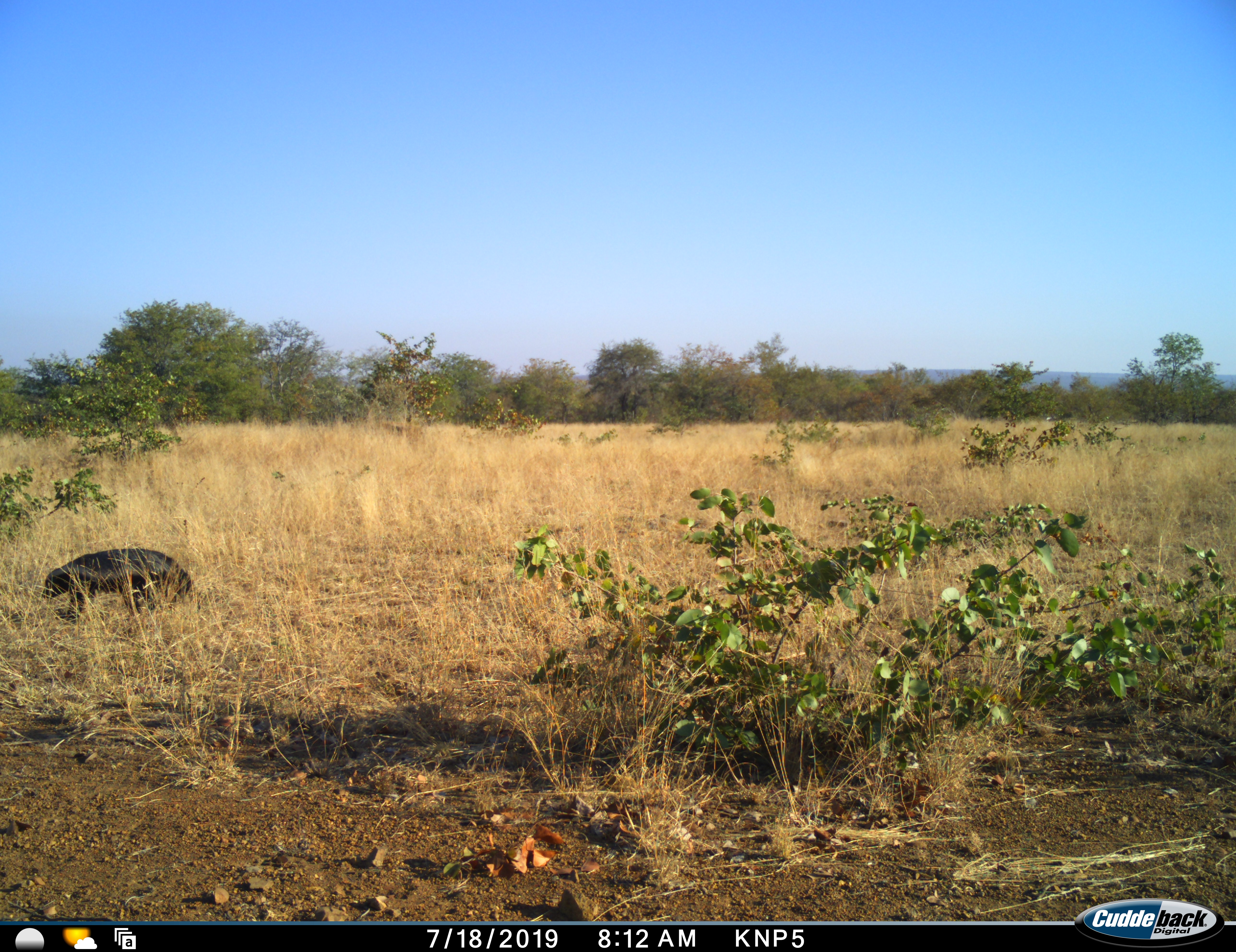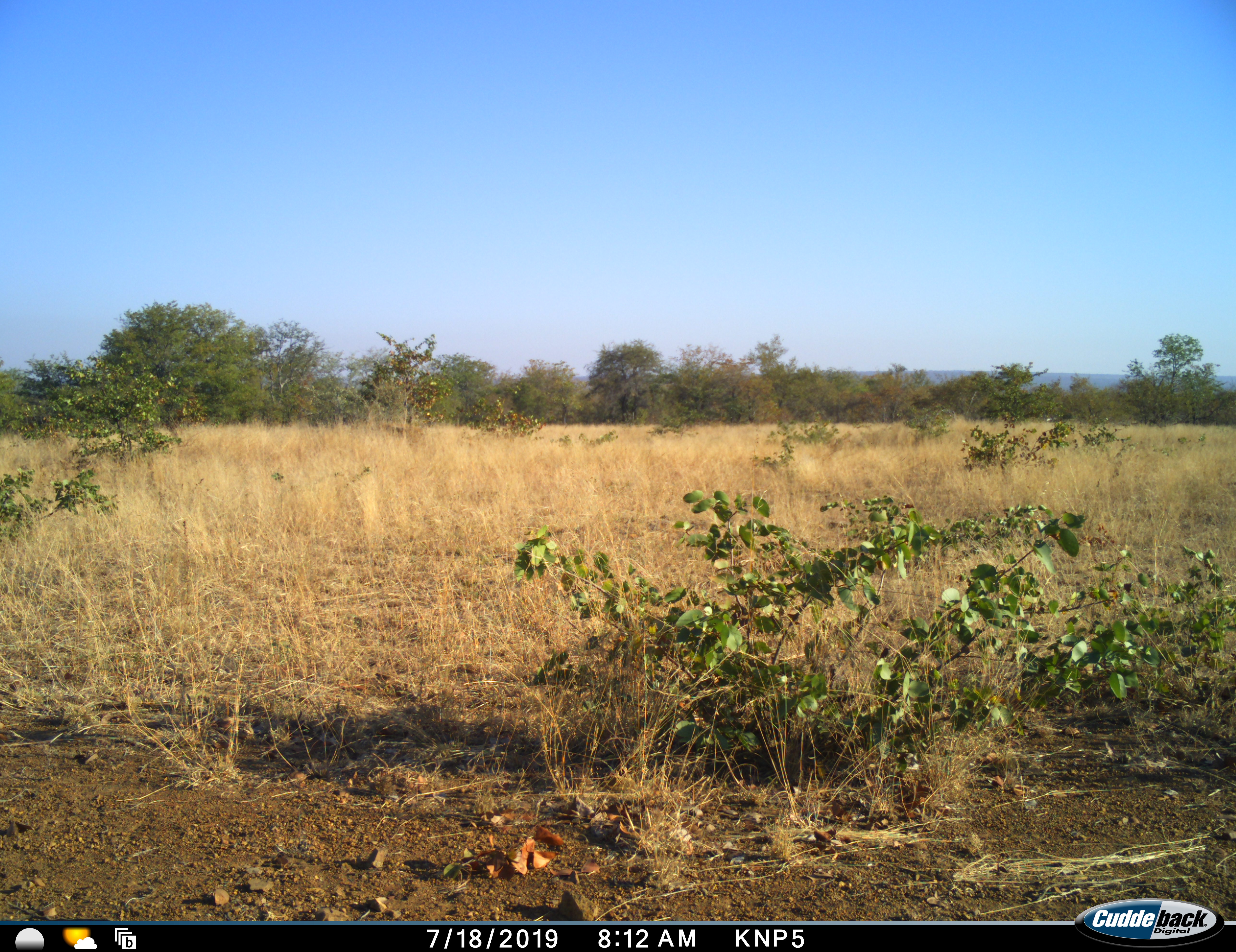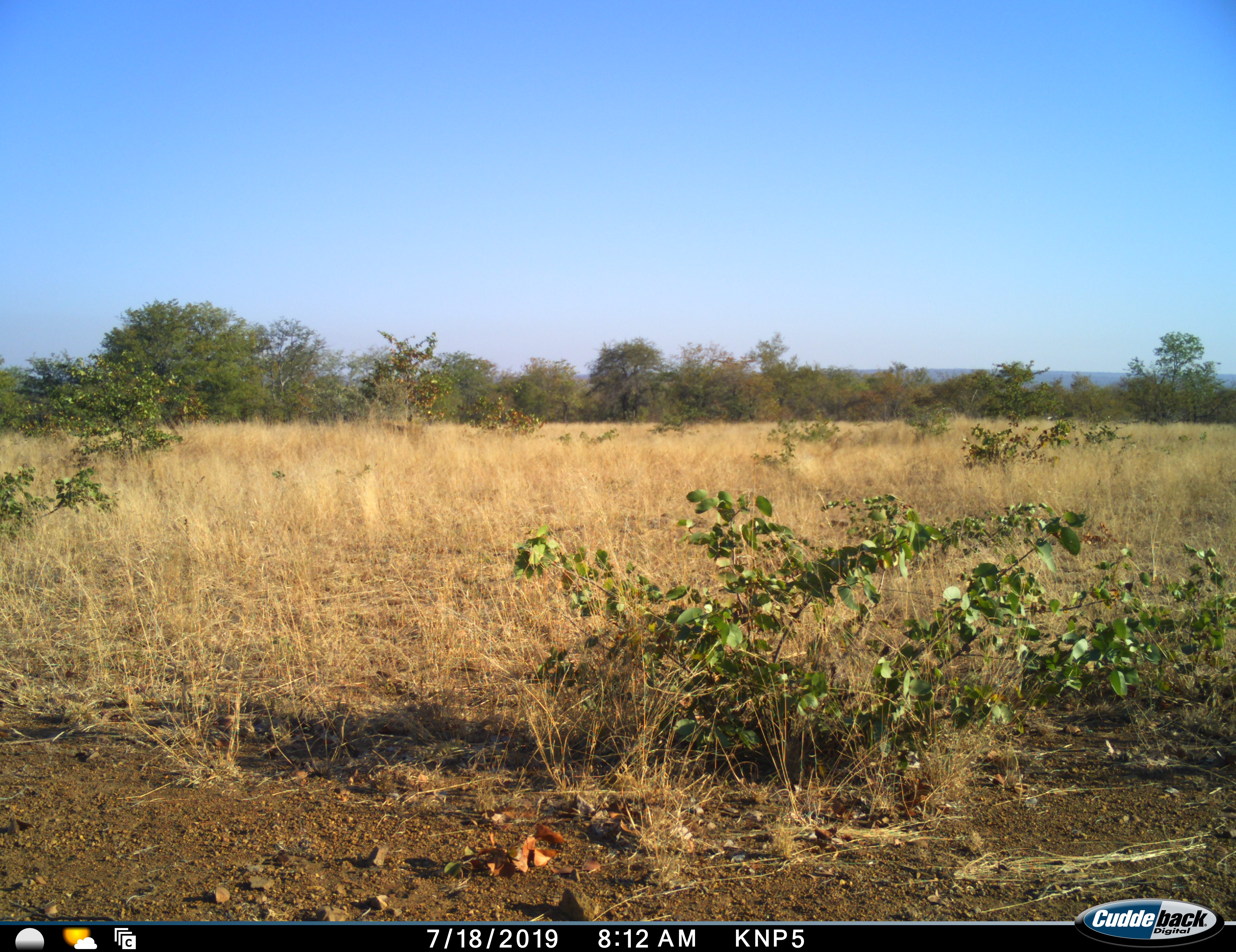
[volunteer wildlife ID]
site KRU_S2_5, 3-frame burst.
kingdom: Animalia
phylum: Chordata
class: Mammalia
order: Carnivora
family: Mustelidae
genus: Mellivora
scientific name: Mellivora capensis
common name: honey badger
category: honeybadger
Honeybadger (honey badger) (Mellivora capensis), count 1. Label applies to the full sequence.